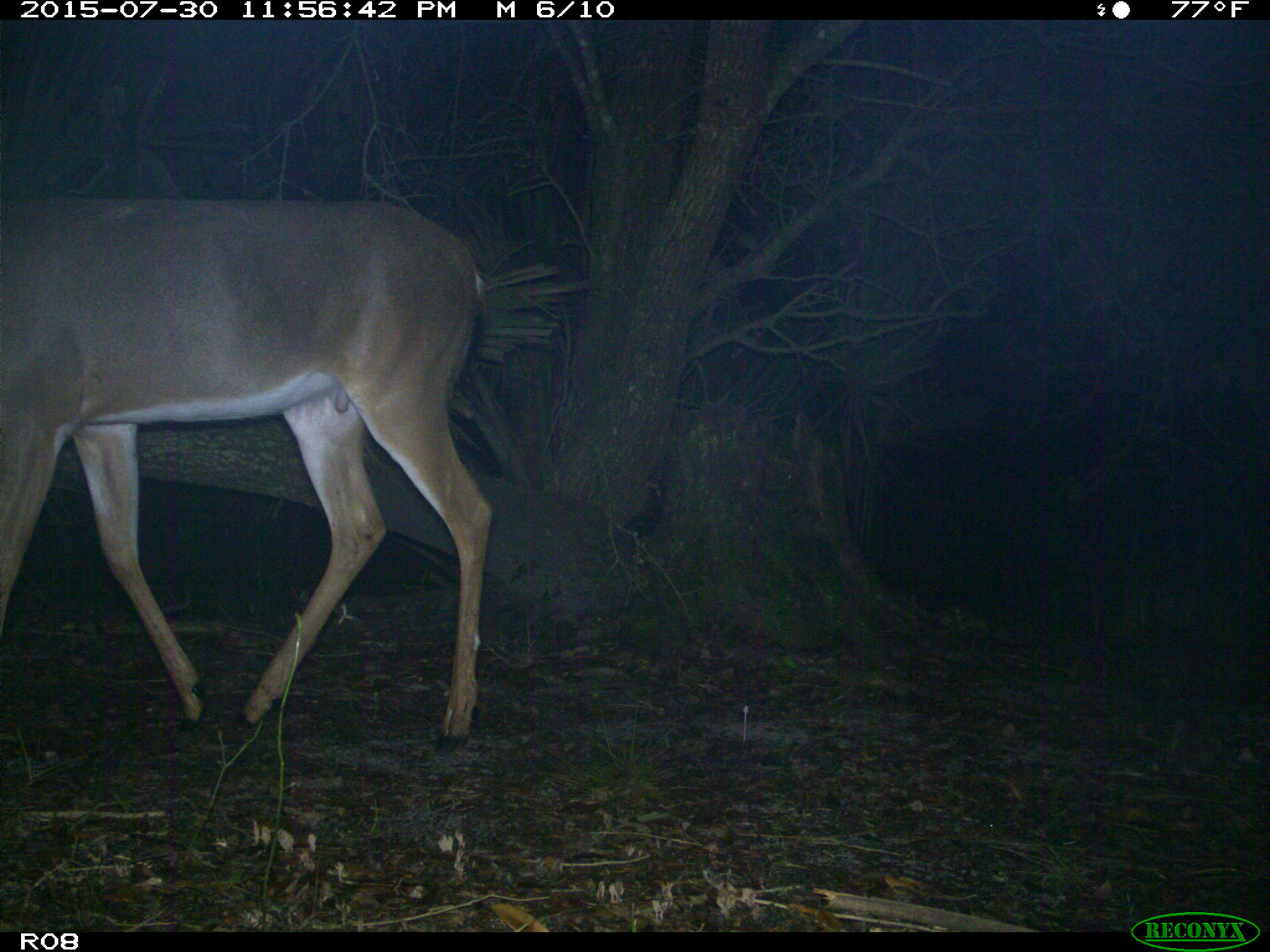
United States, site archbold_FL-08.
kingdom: Animalia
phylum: Chordata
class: Mammalia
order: Artiodactyla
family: Cervidae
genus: Odocoileus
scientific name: Odocoileus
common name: deer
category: unidentified deer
Unidentified deer (deer) (Odocoileus).